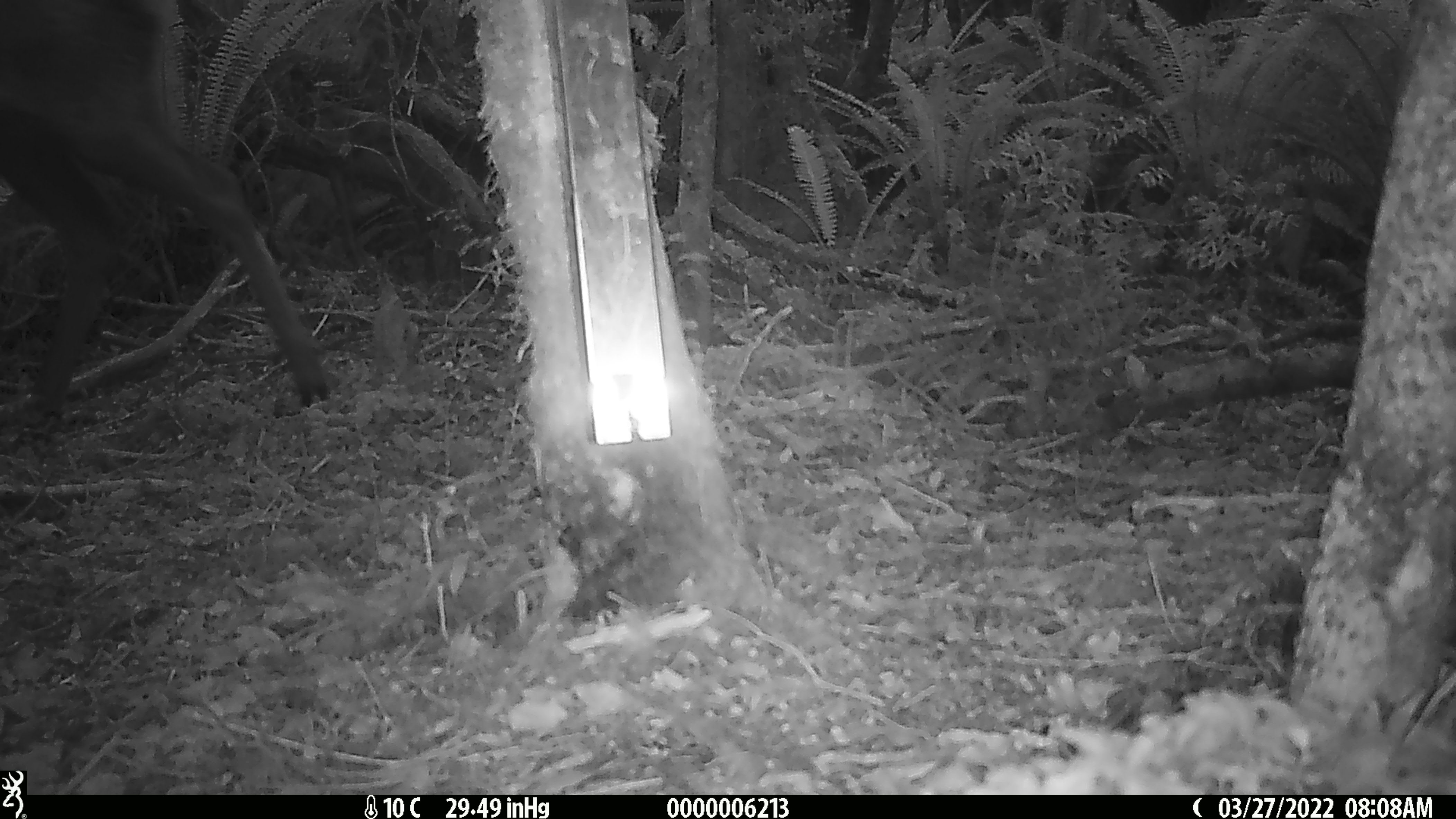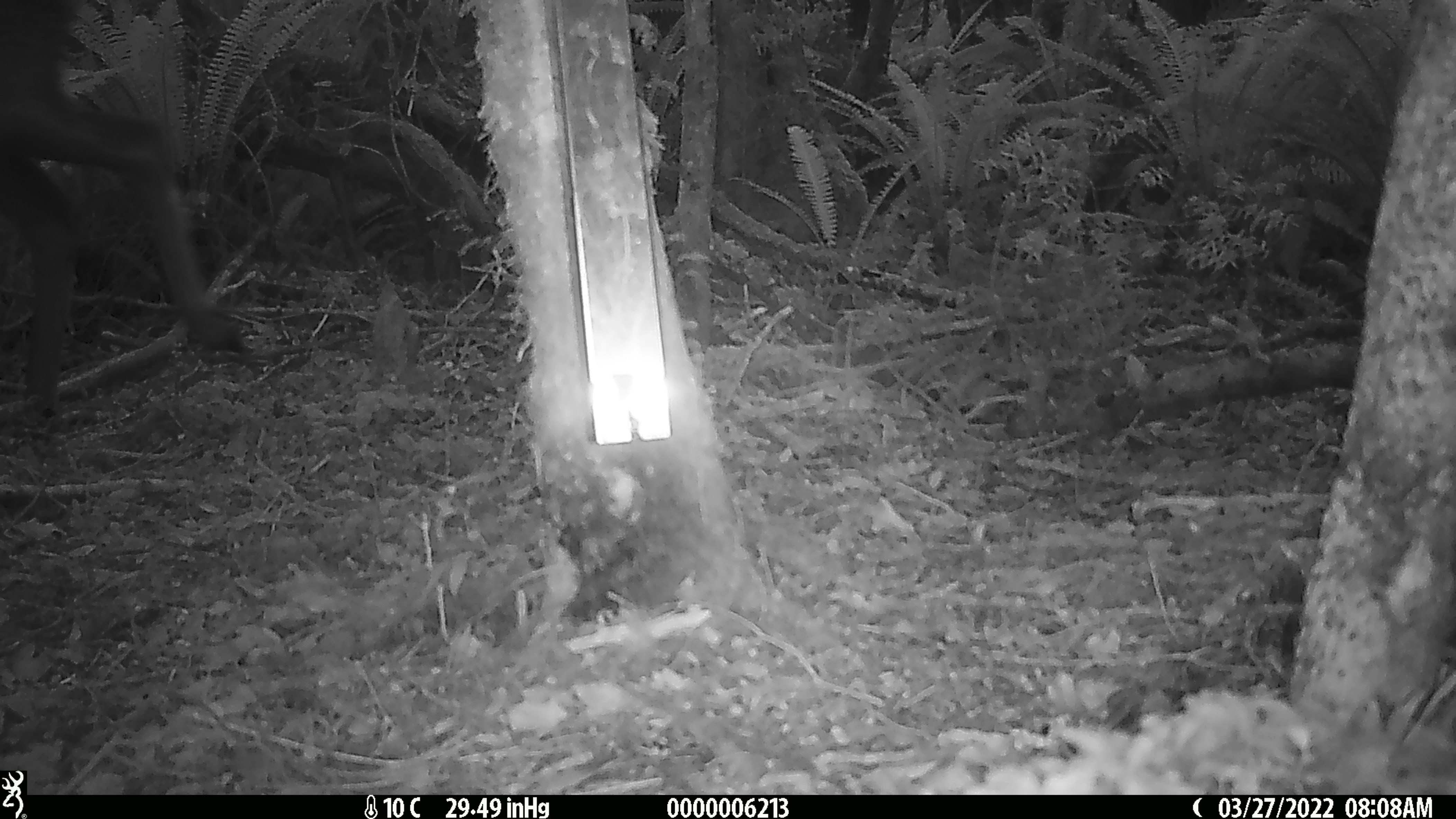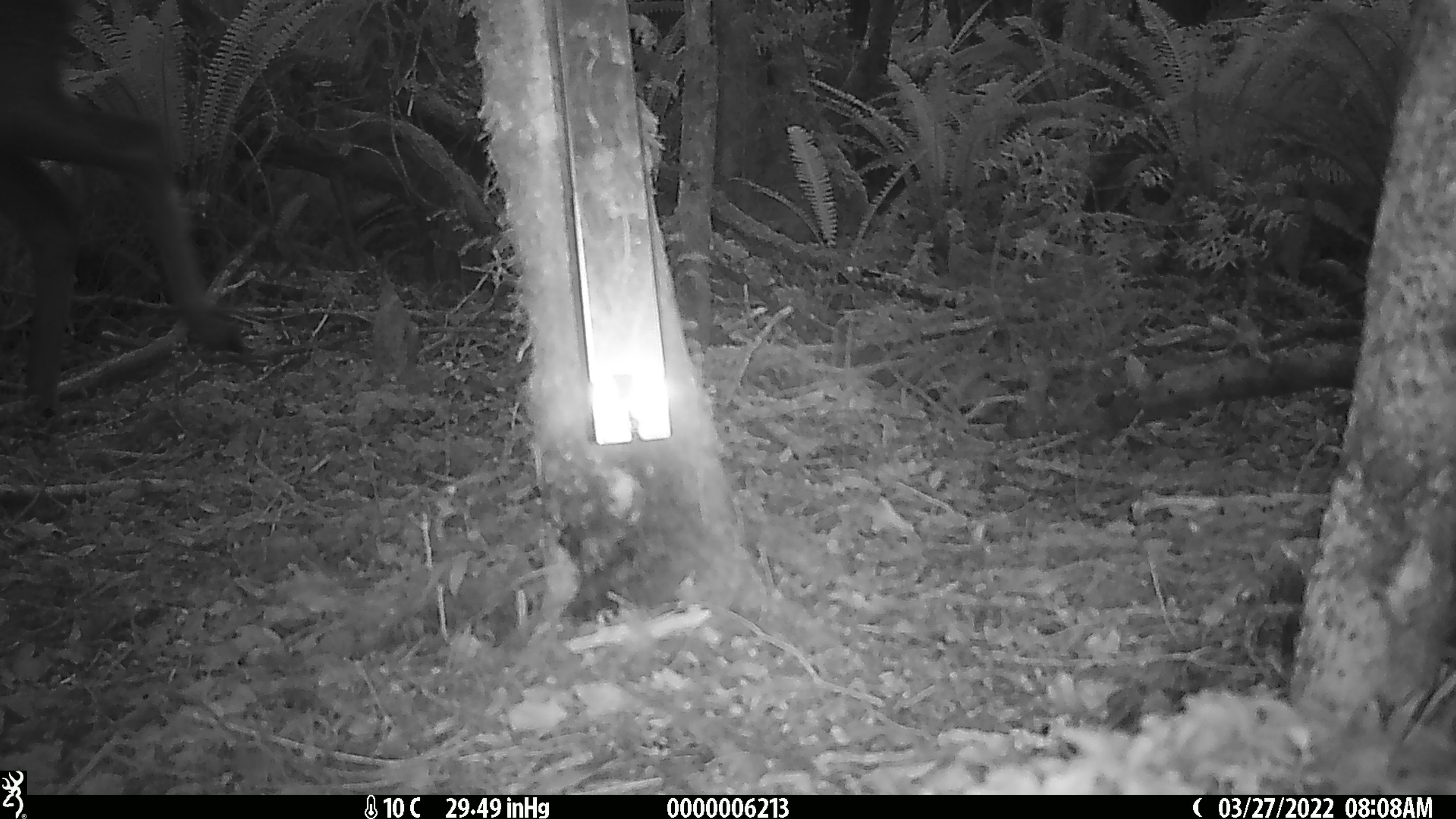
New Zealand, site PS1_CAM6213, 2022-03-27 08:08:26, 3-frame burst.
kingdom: Animalia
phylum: Chordata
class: Mammalia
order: Artiodactyla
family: Cervidae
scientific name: Cervidae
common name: deer